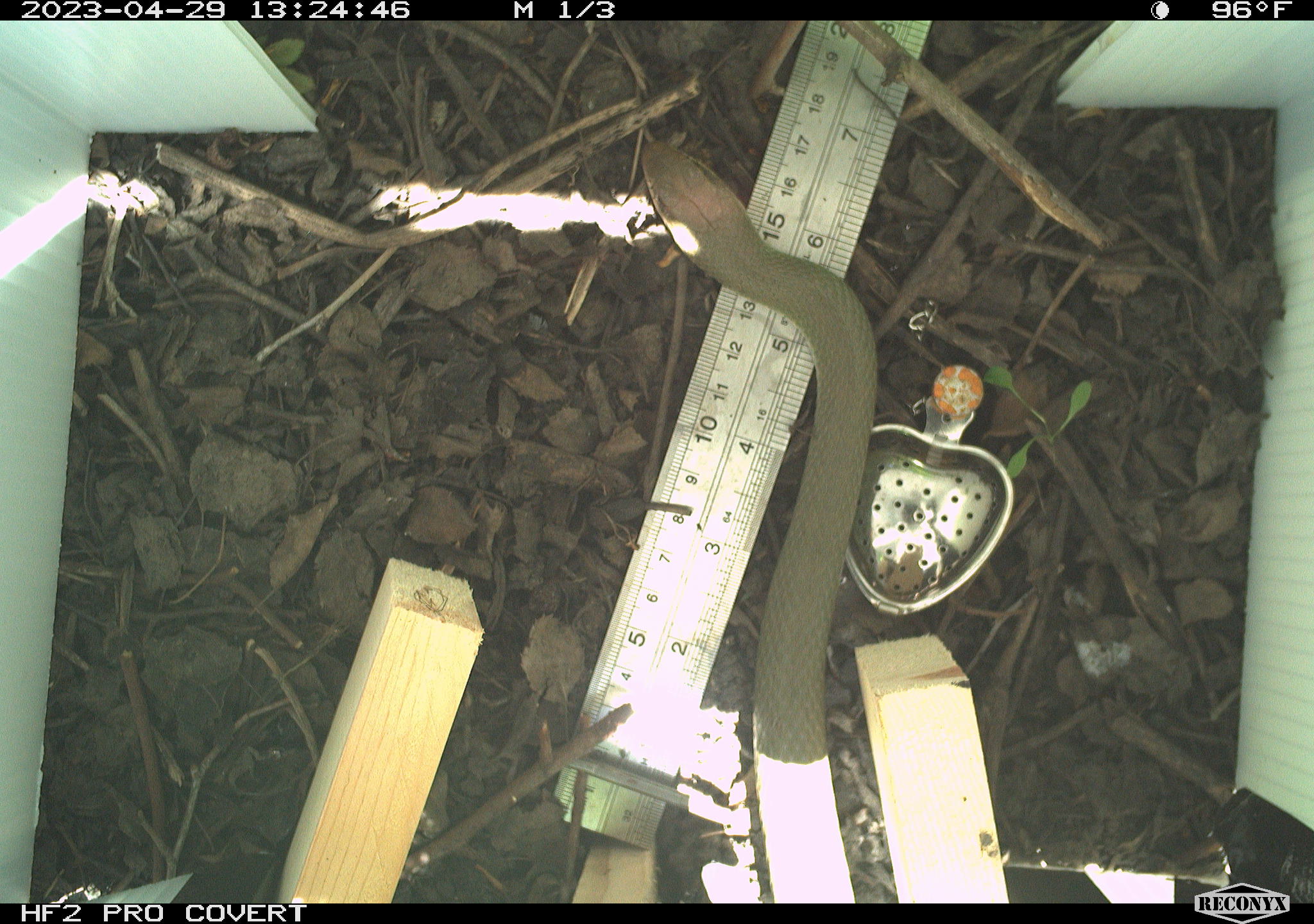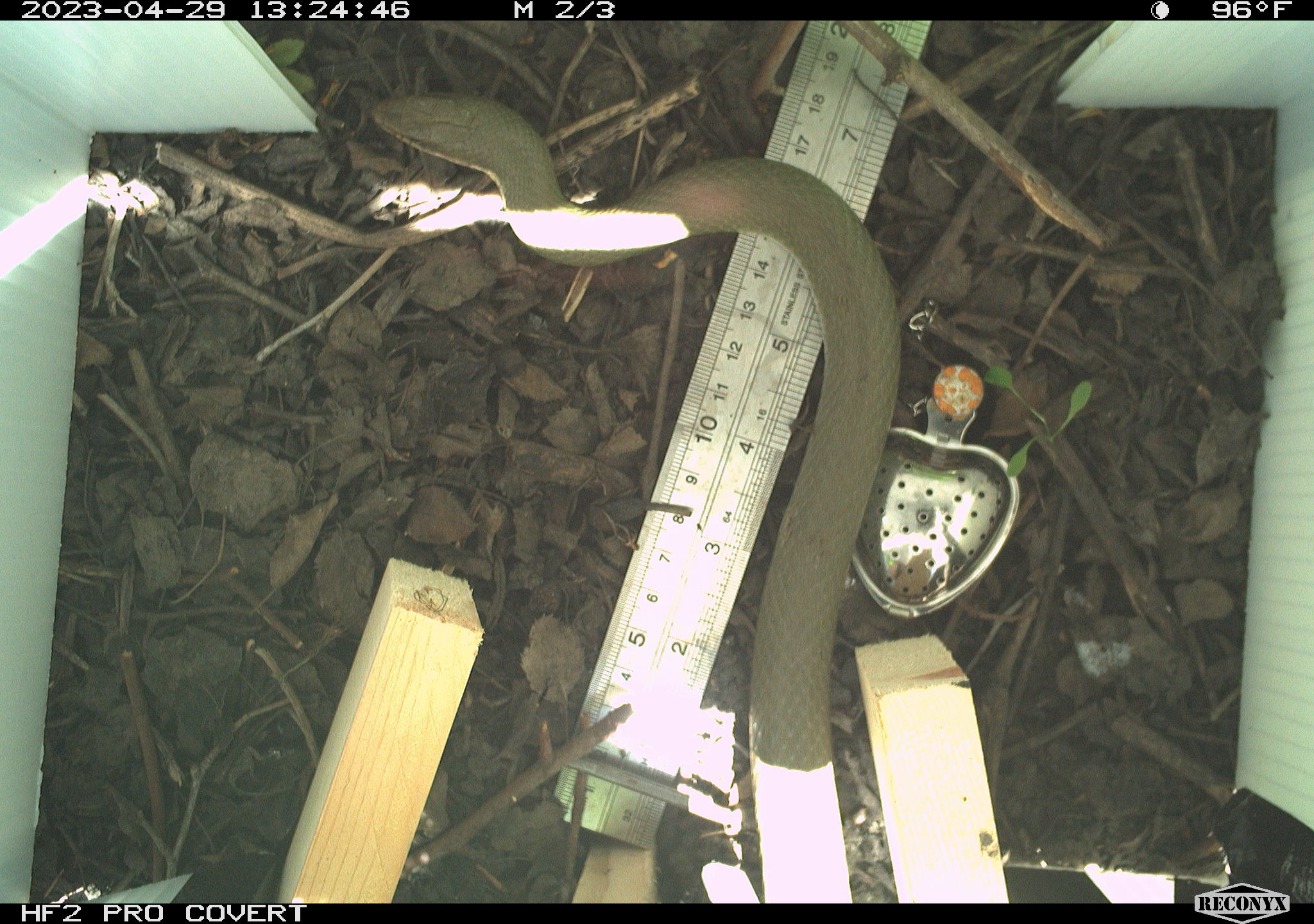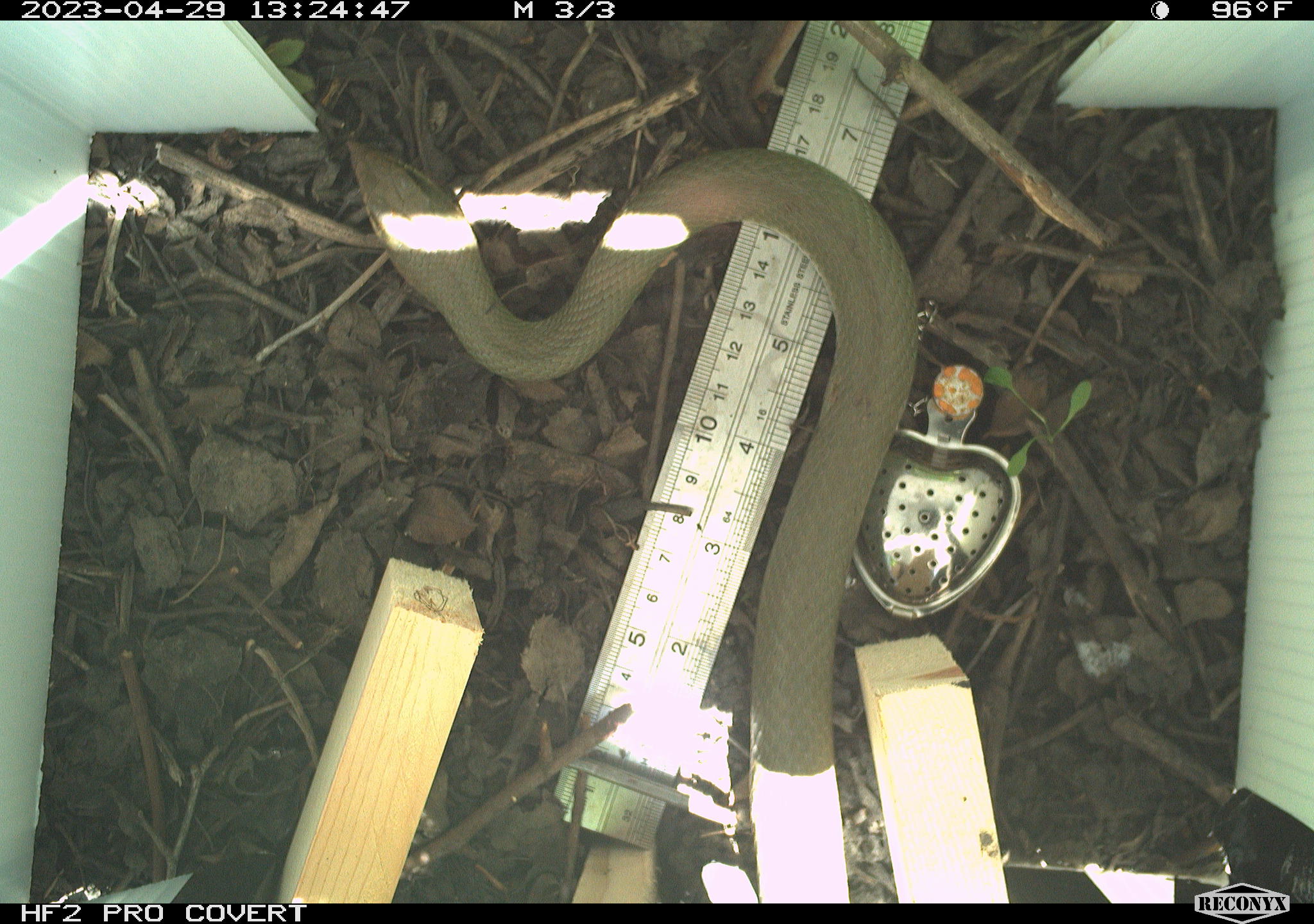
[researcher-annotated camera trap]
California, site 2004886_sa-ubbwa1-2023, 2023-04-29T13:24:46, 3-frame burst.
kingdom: Animalia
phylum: Chordata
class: Reptilia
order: Squamata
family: Colubridae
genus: Coluber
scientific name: Coluber constrictor mormon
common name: western yellow-bellied racer